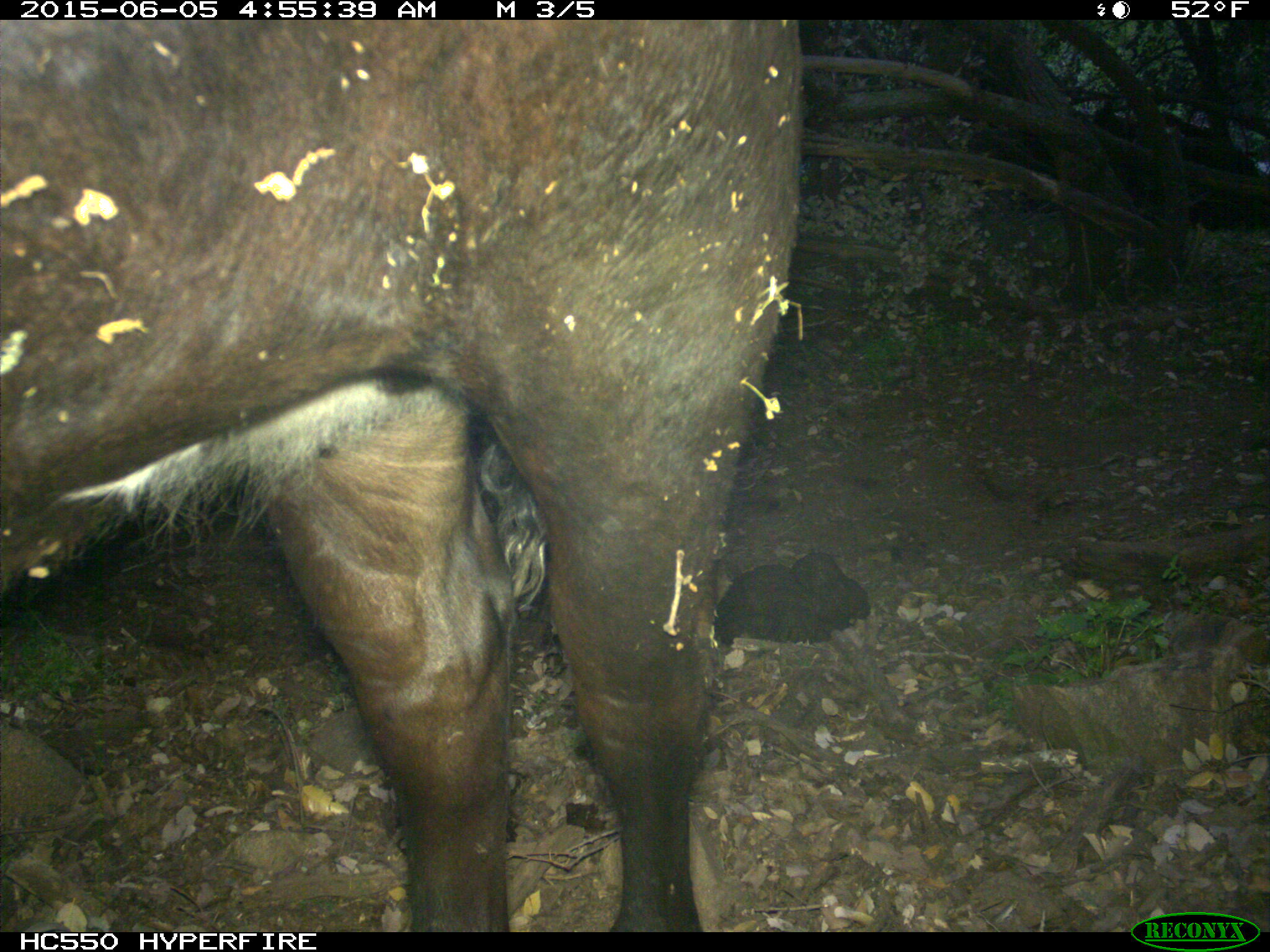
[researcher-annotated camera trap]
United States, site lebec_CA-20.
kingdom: Animalia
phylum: Chordata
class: Mammalia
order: Artiodactyla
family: Bovidae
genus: Bos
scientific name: Bos taurus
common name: domestic cow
Bos taurus (domestic cow).